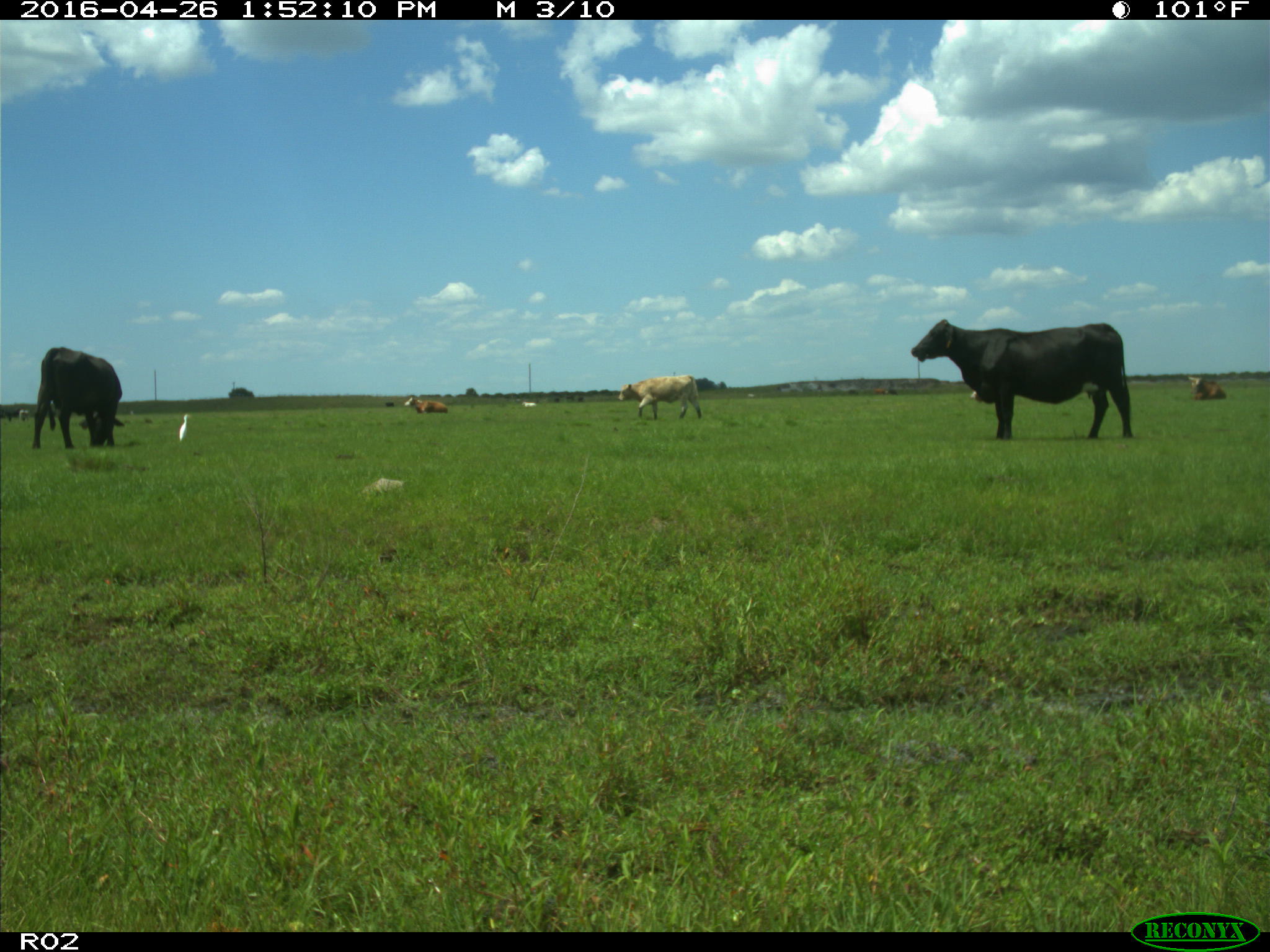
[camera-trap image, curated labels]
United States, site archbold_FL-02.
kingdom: Animalia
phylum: Chordata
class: Mammalia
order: Artiodactyla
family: Bovidae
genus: Bos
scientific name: Bos taurus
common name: domestic cow